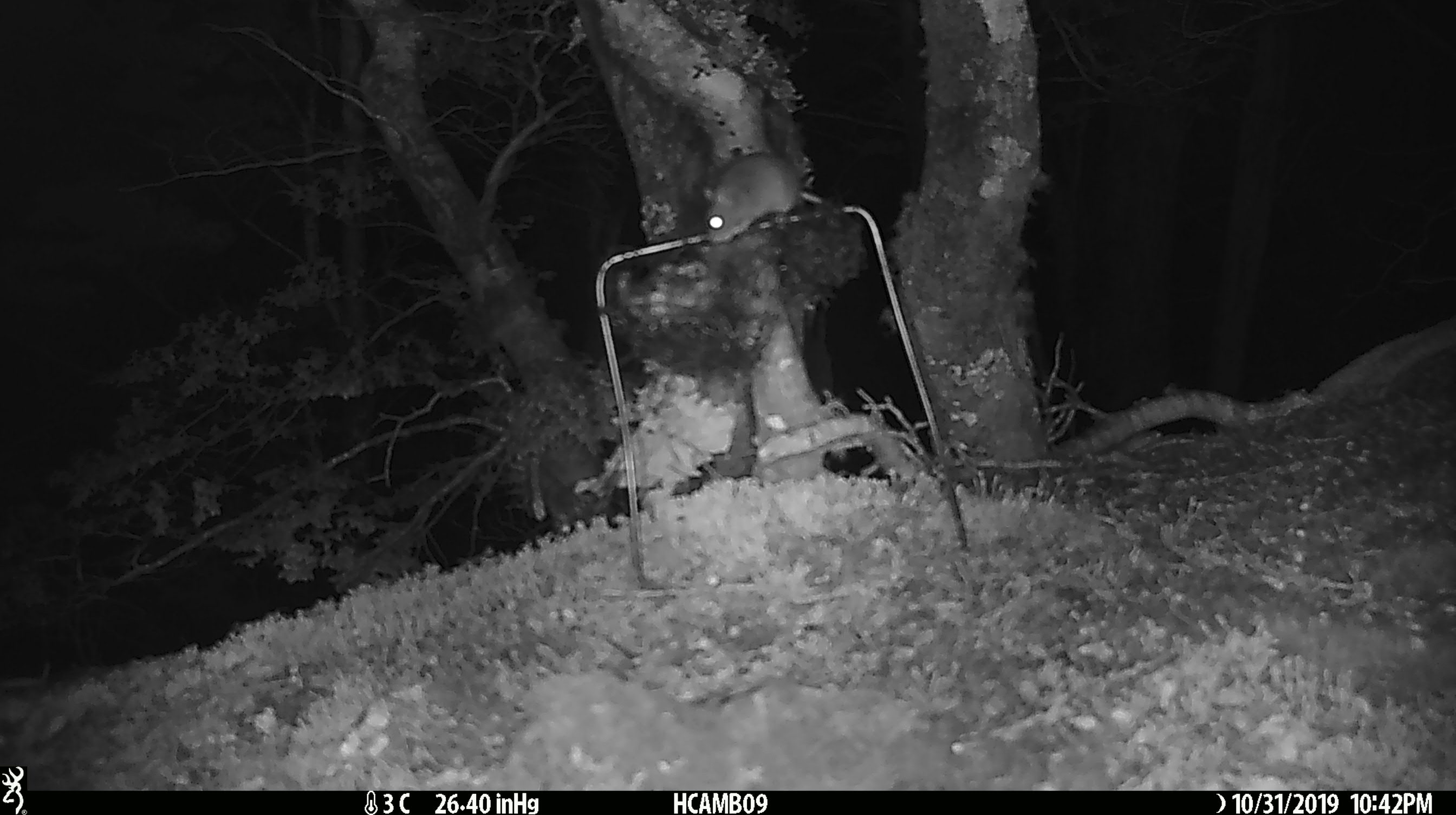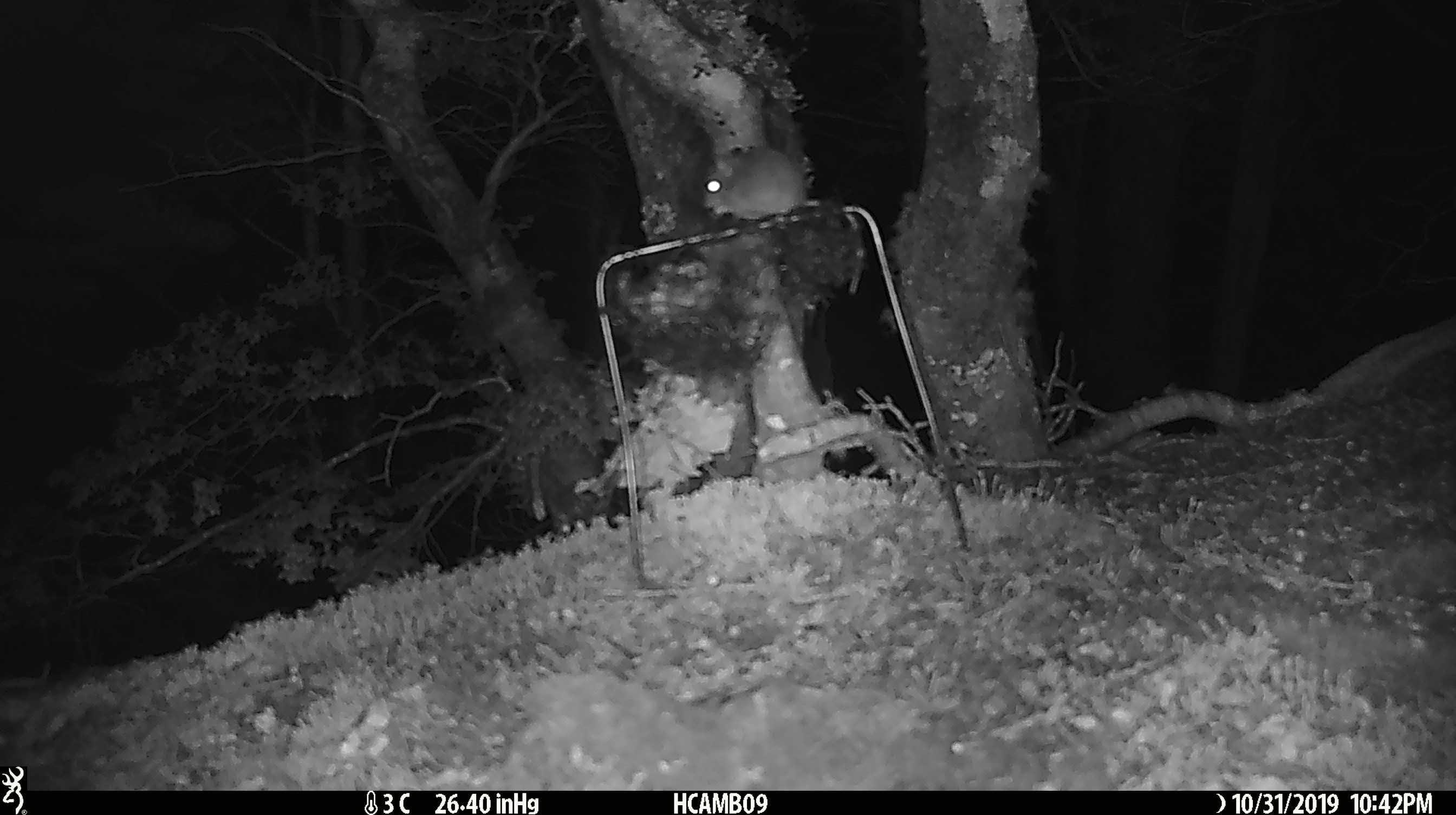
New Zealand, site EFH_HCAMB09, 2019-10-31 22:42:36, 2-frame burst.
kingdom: Animalia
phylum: Chordata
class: Mammalia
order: Rodentia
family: Muridae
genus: Mus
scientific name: Mus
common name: mouse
Mouse (Mus).